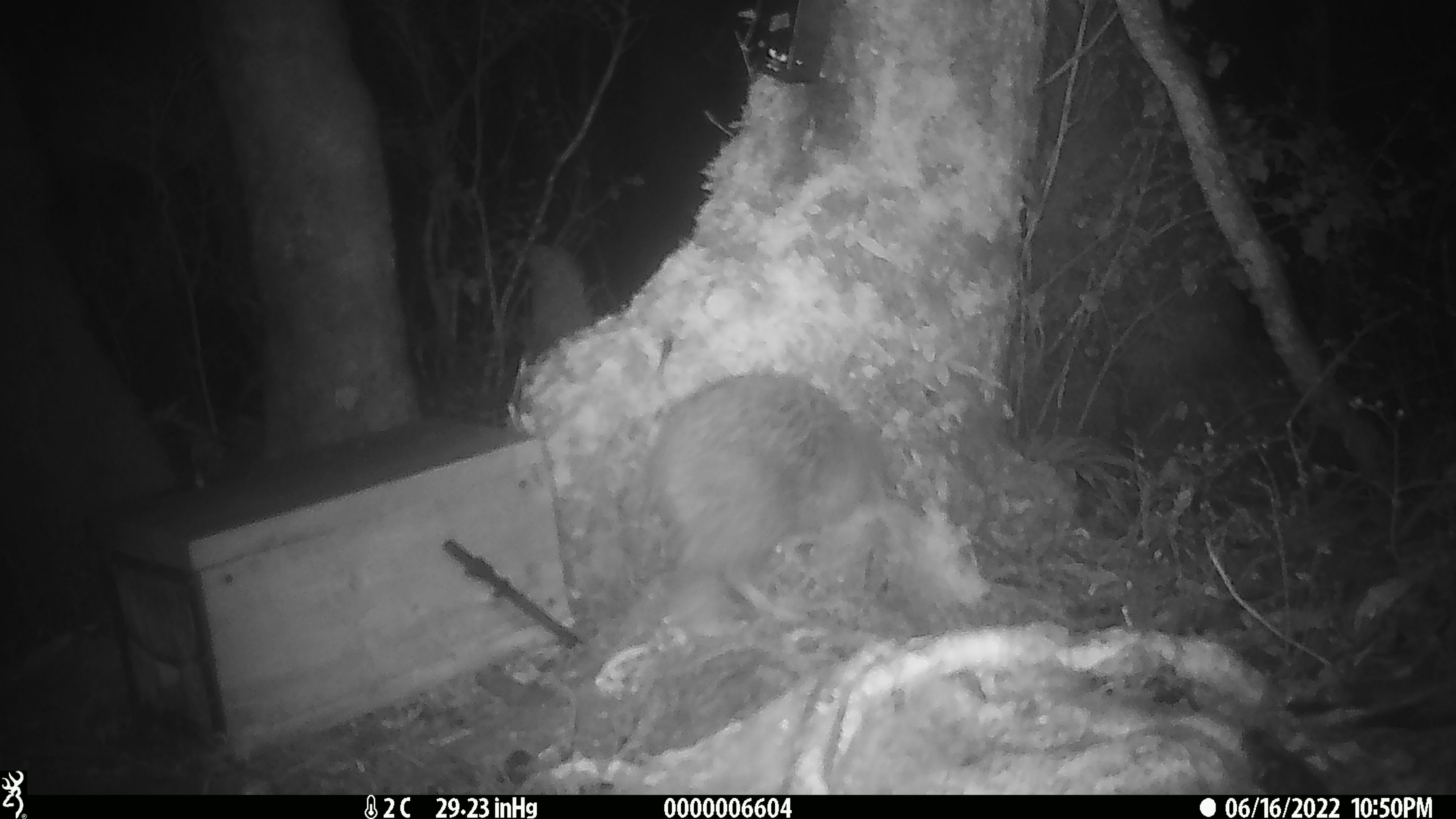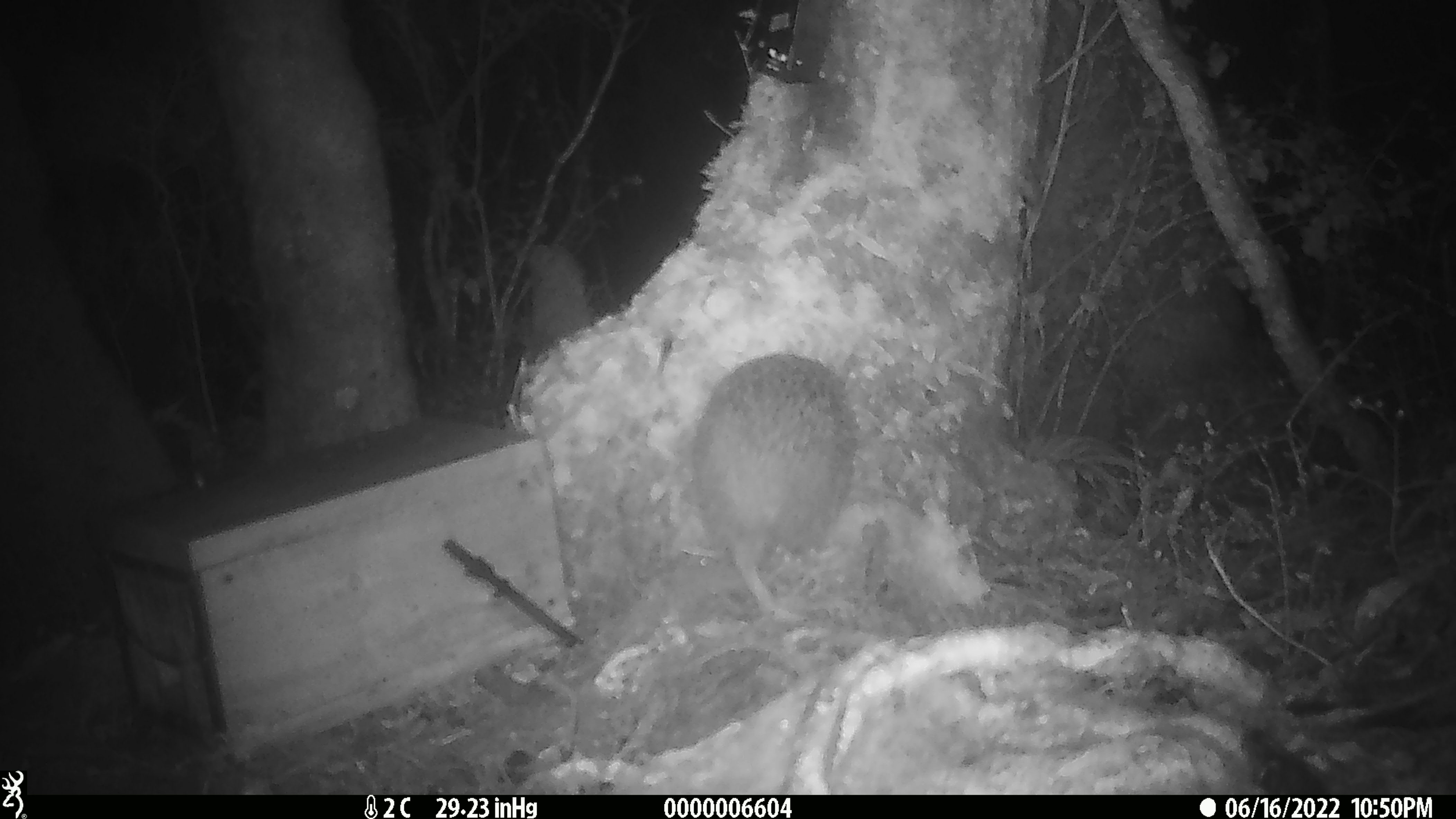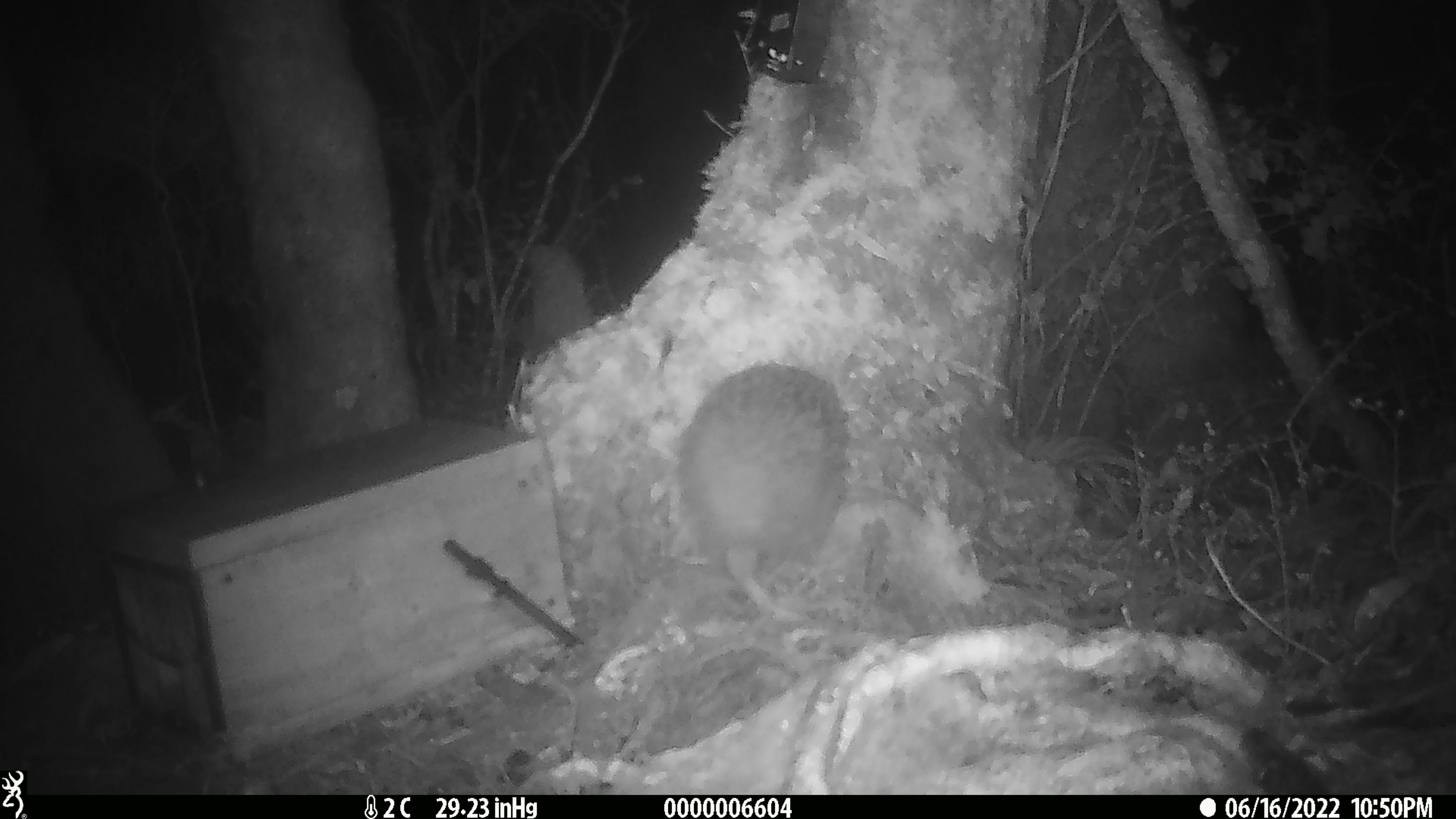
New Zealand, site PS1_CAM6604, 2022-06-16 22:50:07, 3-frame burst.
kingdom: Animalia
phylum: Chordata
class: Aves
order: Apterygiformes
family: Apterygidae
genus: Apteryx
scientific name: Apteryx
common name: kiwi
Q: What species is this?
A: Kiwi (Apteryx).